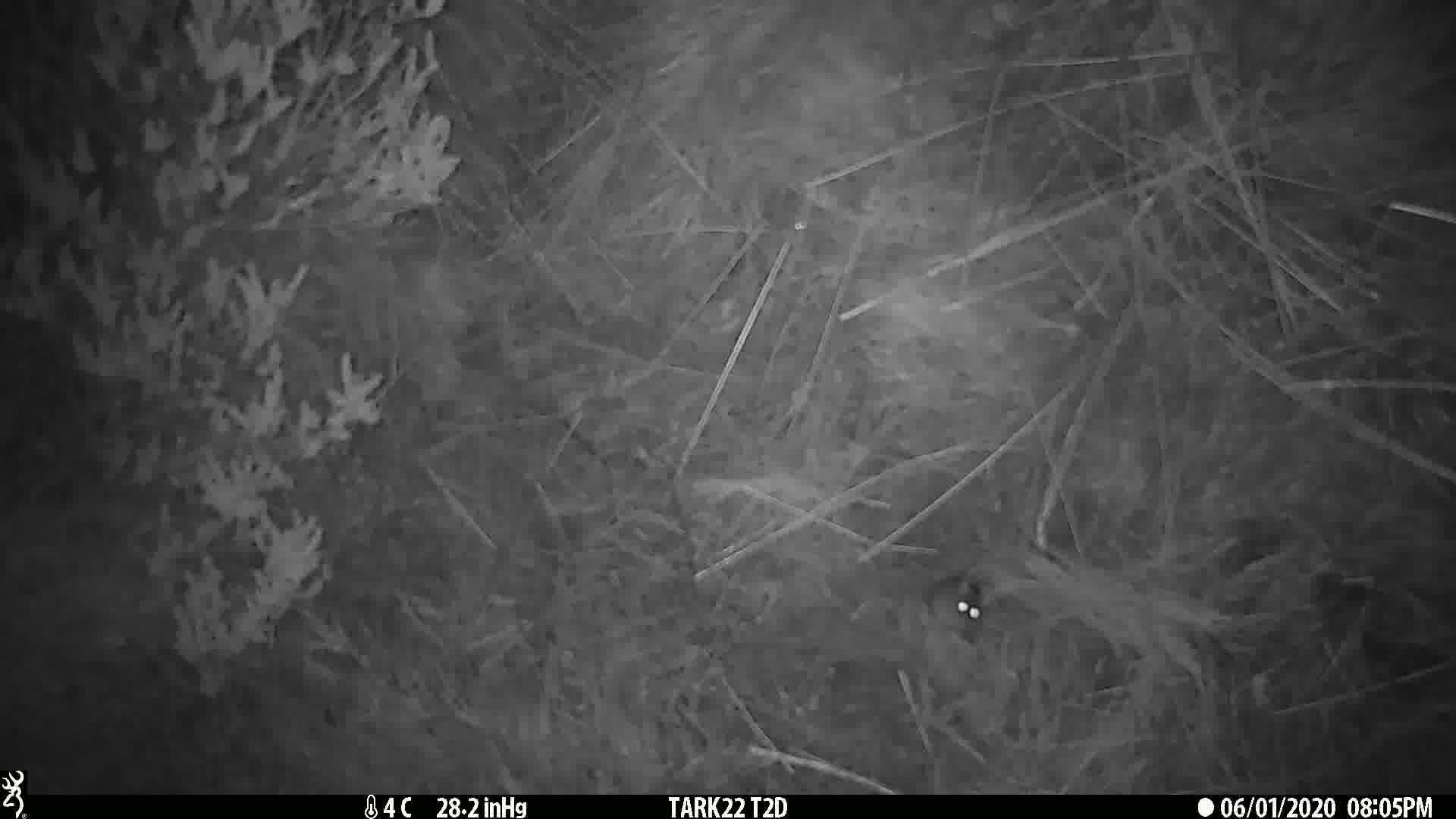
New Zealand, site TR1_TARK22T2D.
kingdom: Animalia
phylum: Chordata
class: Mammalia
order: Rodentia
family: Muridae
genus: Mus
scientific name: Mus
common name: mouse